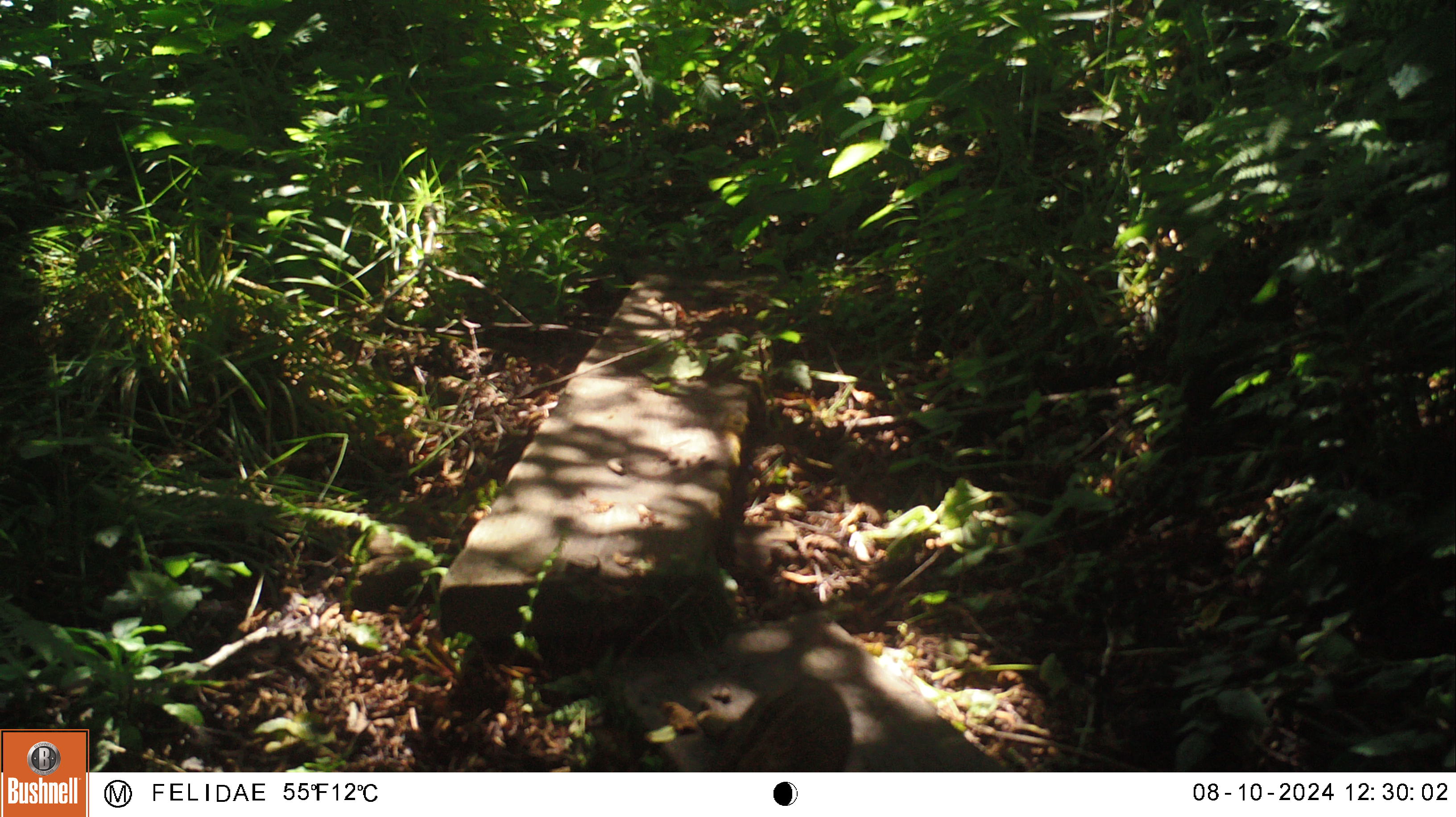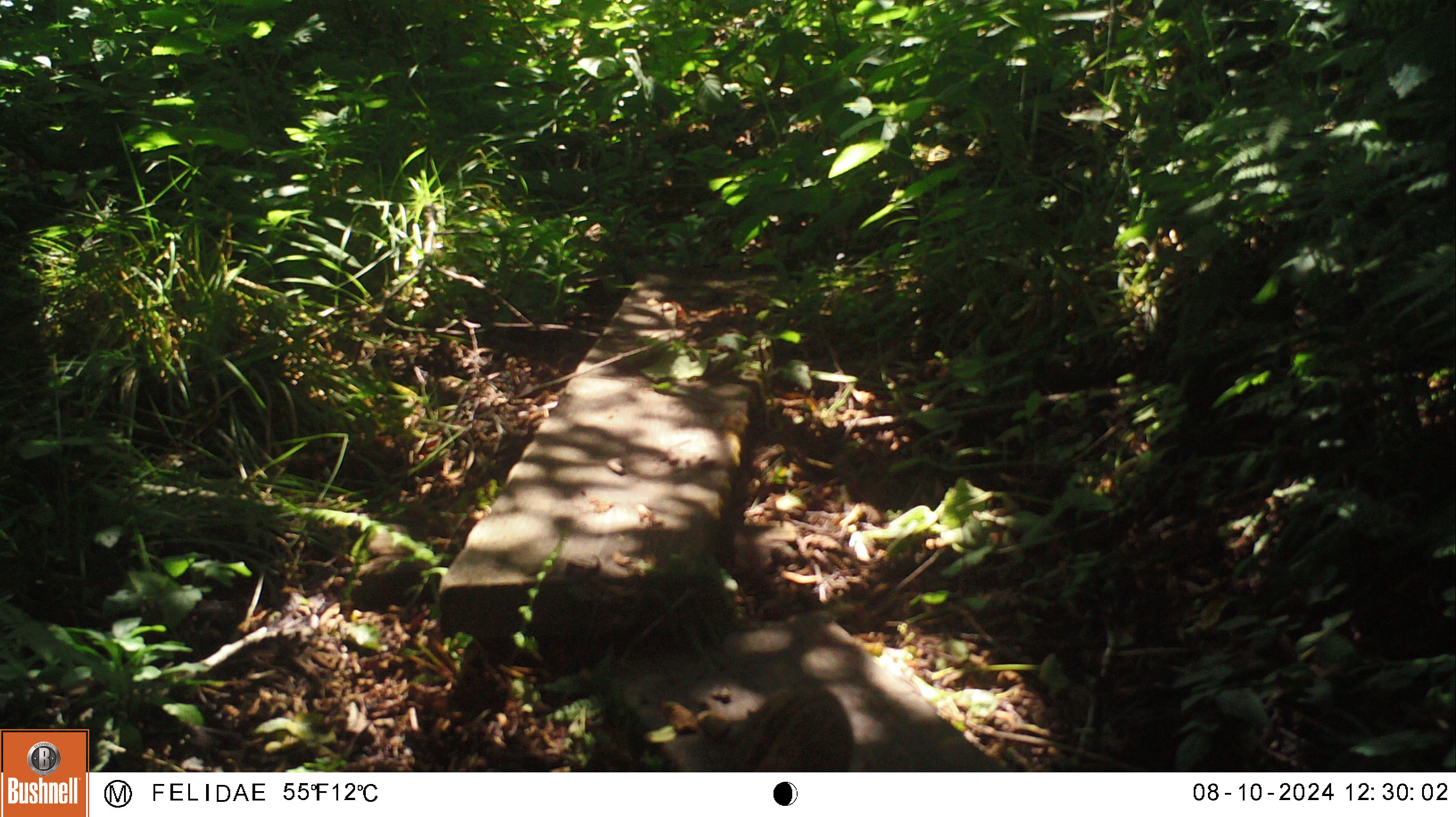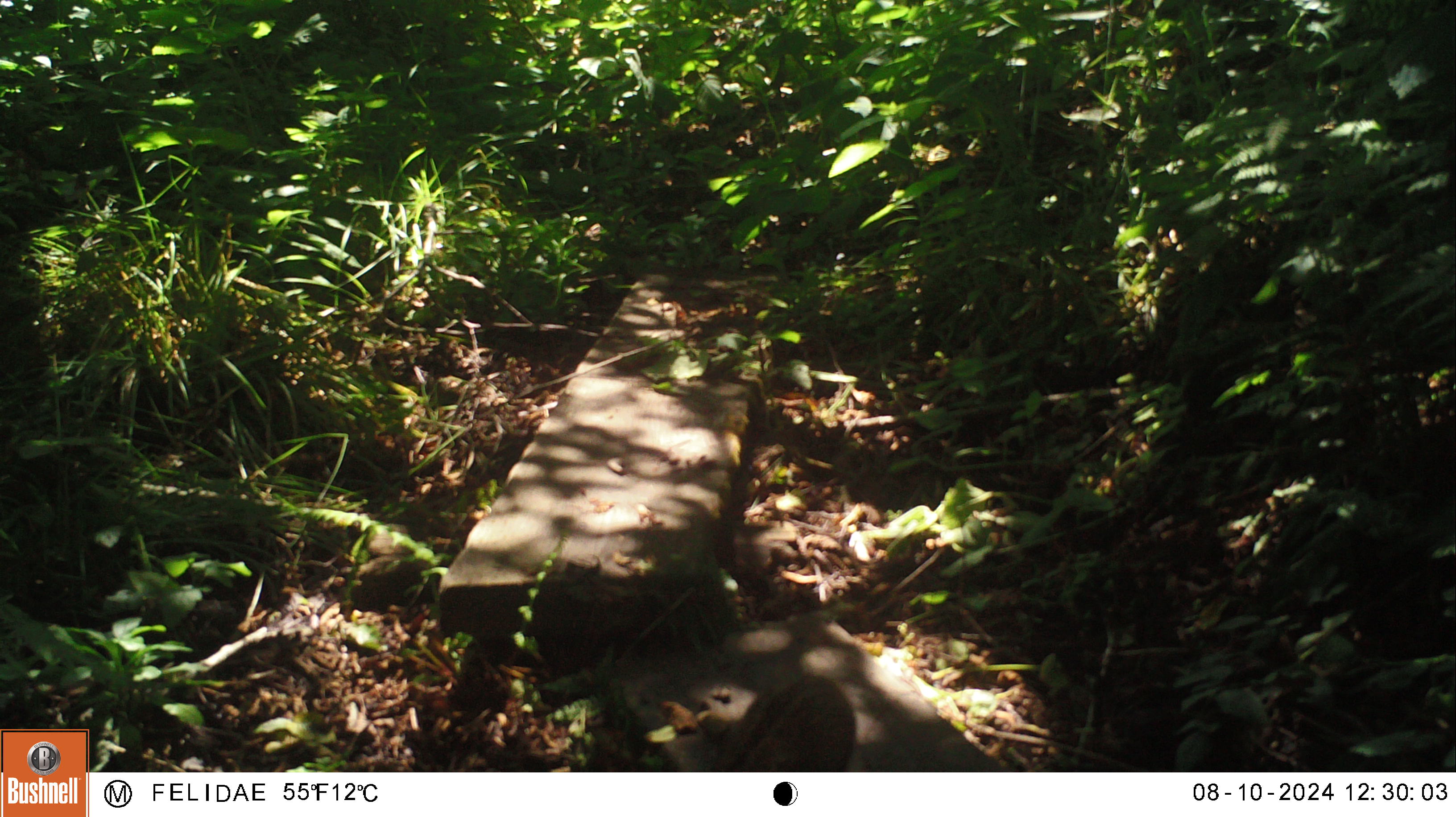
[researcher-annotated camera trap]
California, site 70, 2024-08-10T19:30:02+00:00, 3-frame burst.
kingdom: Animalia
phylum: Chordata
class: Mammalia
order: Carnivora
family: Felidae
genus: Lynx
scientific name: Lynx rufus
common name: bobcat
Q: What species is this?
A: Bobcat (Lynx rufus).